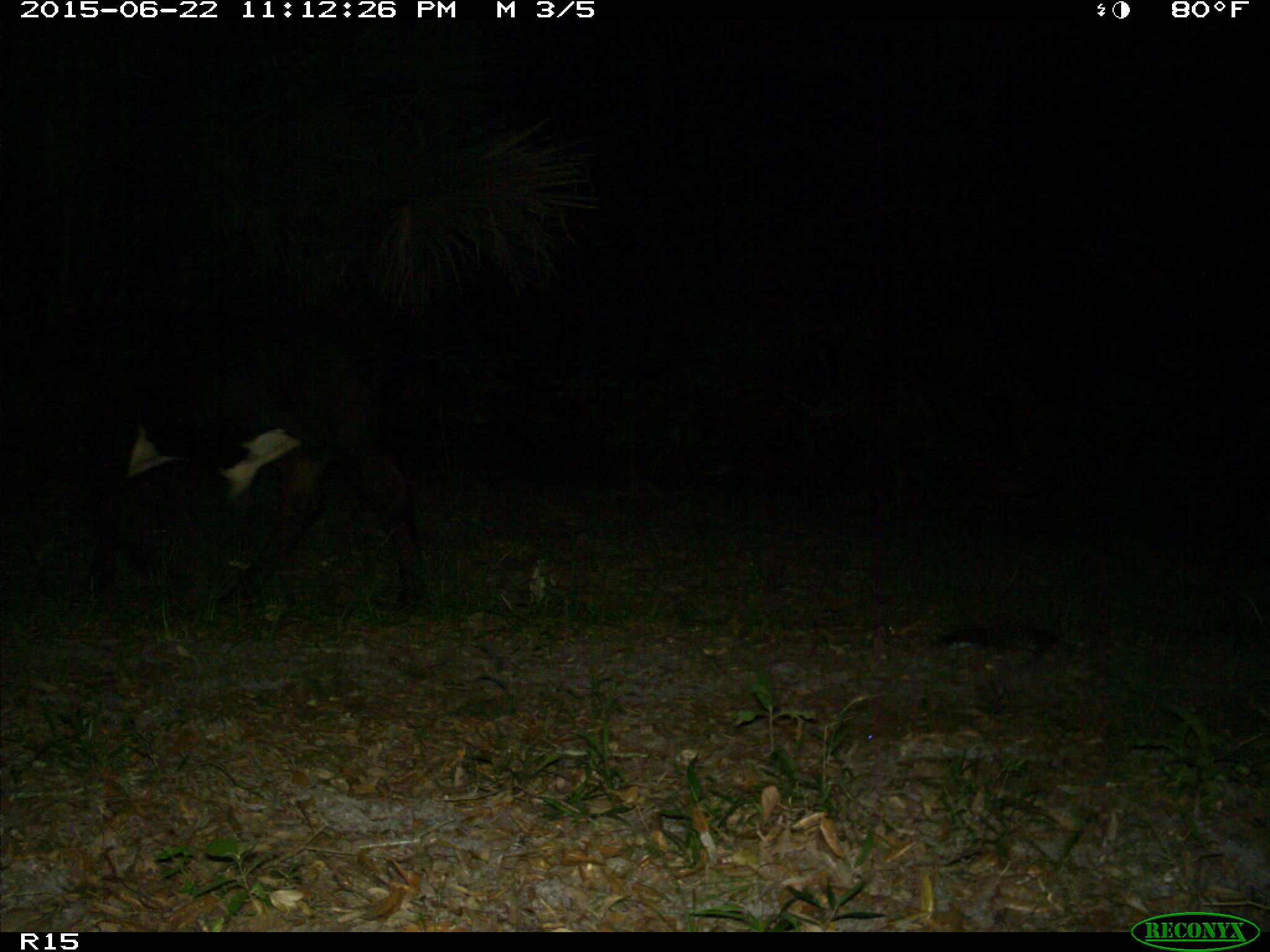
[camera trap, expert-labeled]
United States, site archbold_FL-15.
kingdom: Animalia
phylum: Chordata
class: Mammalia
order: Artiodactyla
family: Bovidae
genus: Bos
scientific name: Bos taurus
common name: domestic cow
Bos taurus (domestic cow).